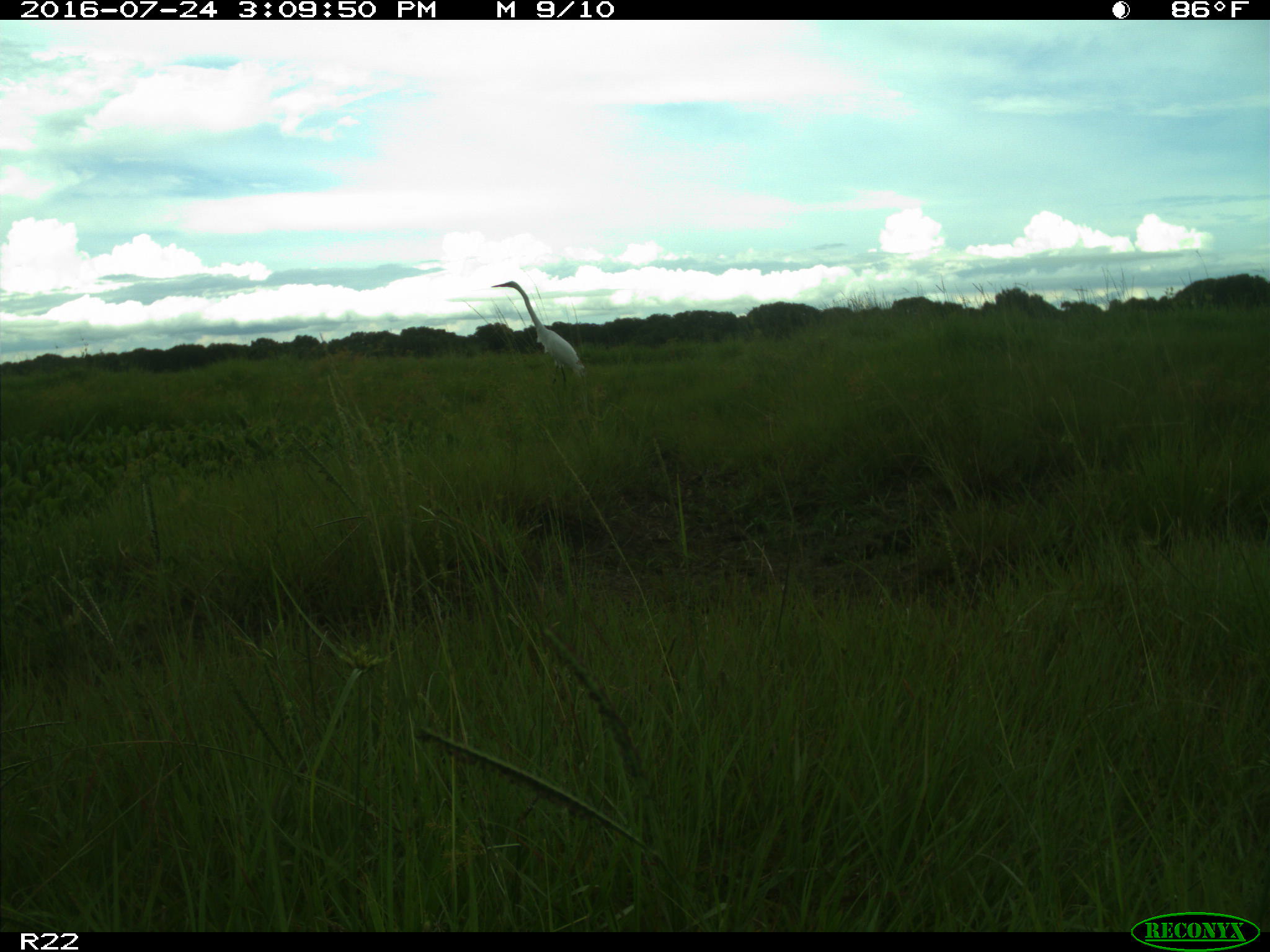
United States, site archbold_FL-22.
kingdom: Animalia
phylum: Chordata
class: Aves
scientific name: Aves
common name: birds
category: unidentified bird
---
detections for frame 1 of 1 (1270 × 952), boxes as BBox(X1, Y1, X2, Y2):
animal: BBox(491, 281, 584, 394)